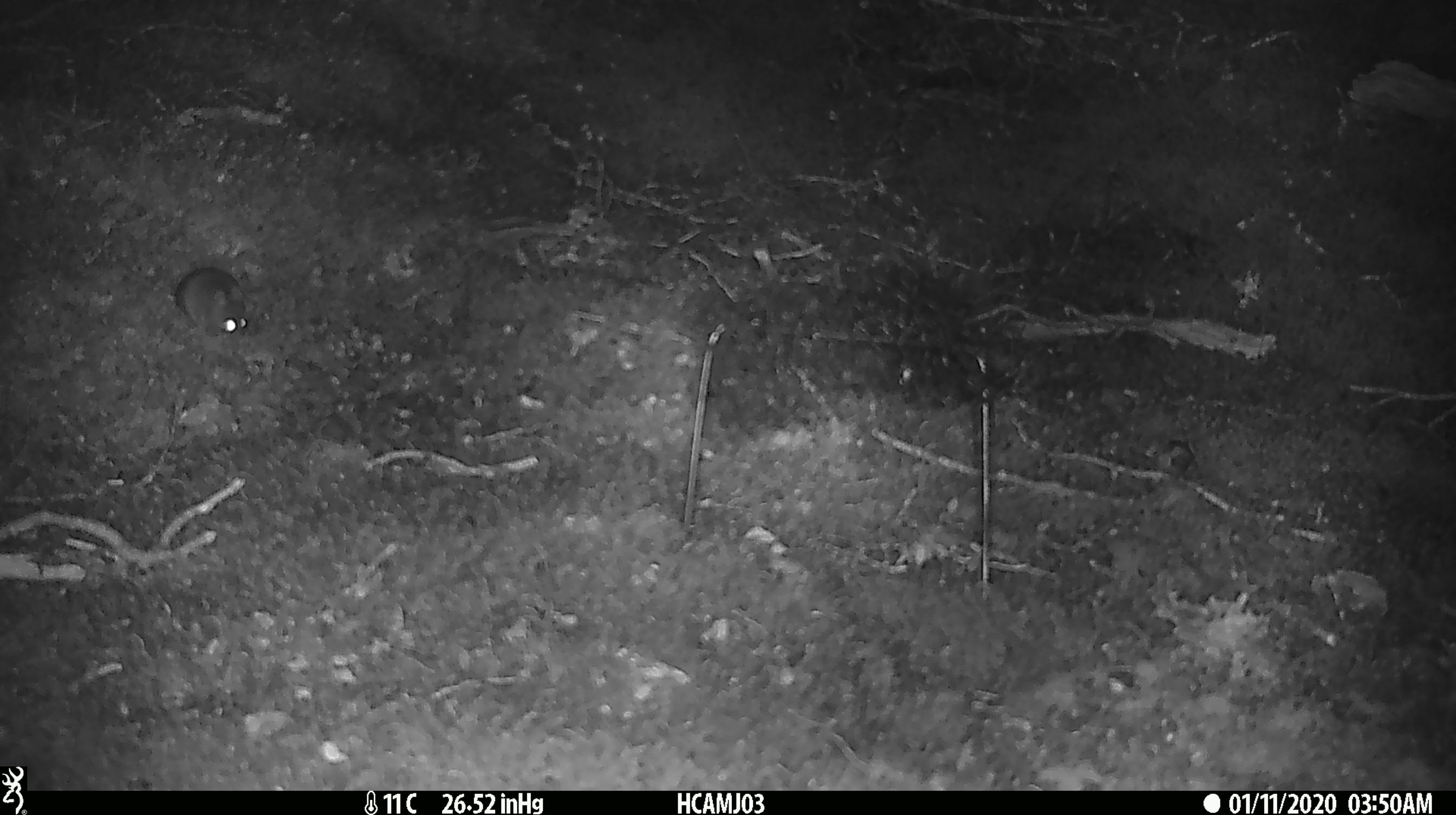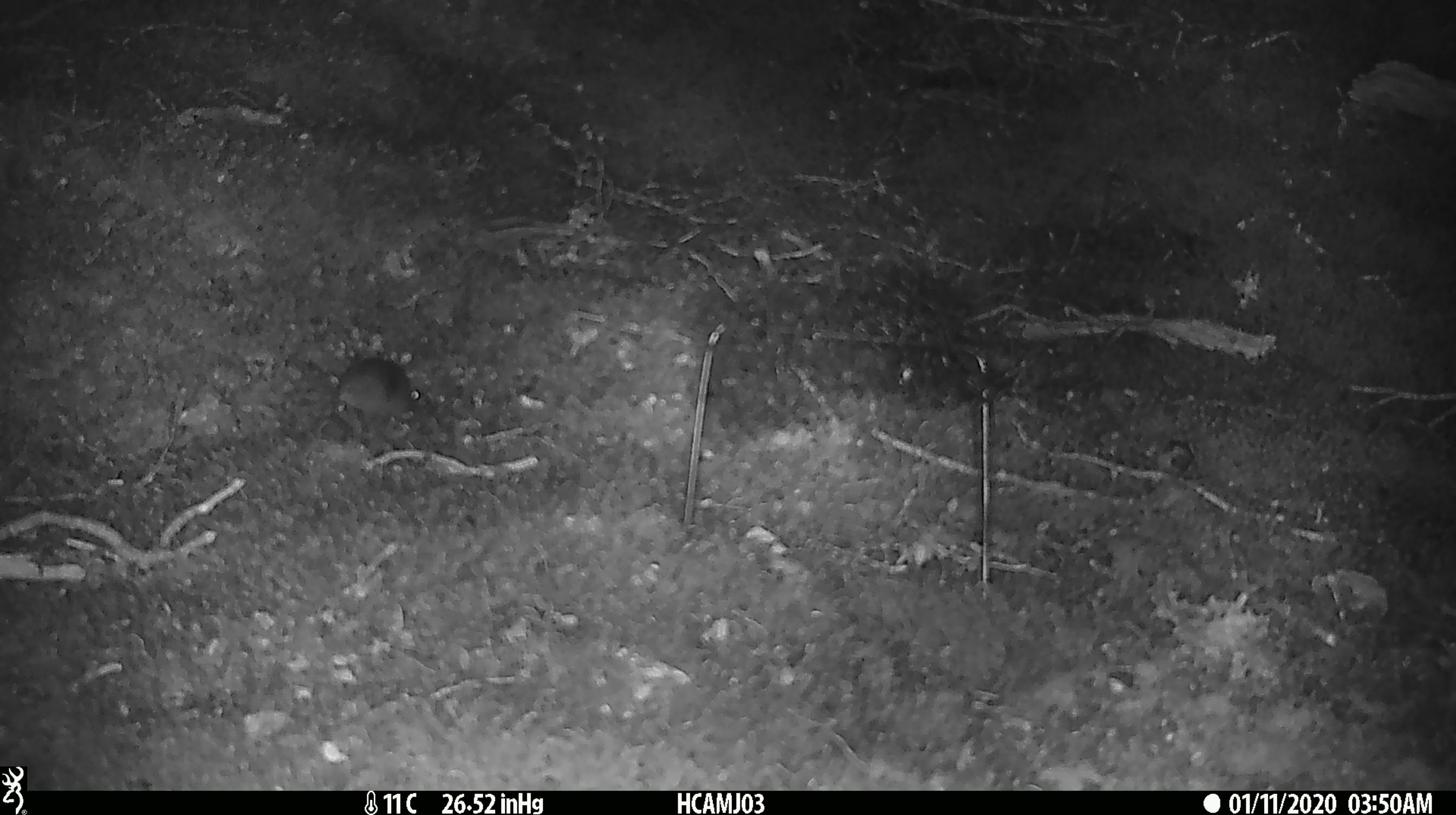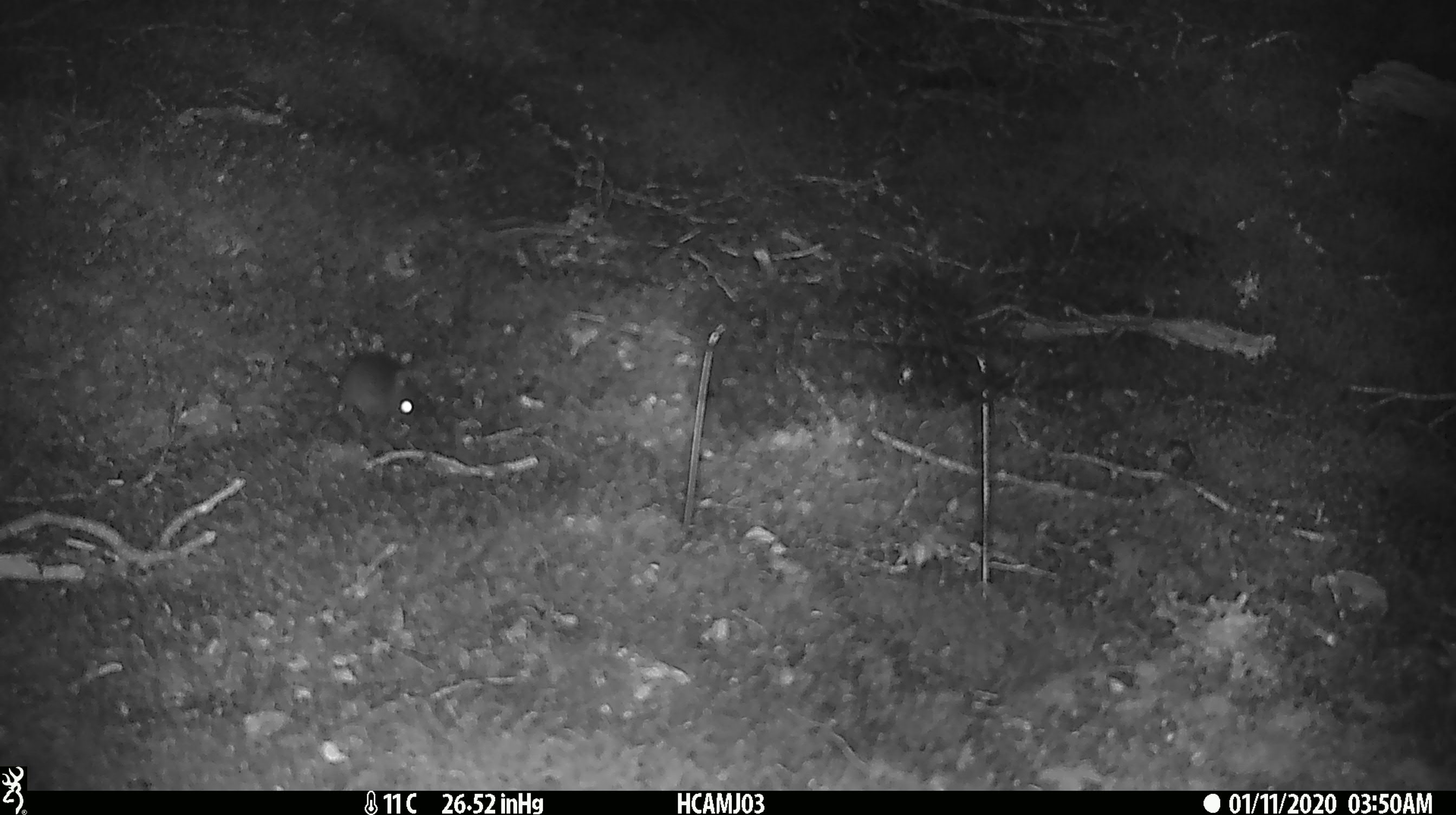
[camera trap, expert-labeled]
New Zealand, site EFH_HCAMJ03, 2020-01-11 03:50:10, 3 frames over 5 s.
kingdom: Animalia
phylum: Chordata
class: Mammalia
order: Rodentia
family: Muridae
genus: Mus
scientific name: Mus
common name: mouse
Mouse (Mus).